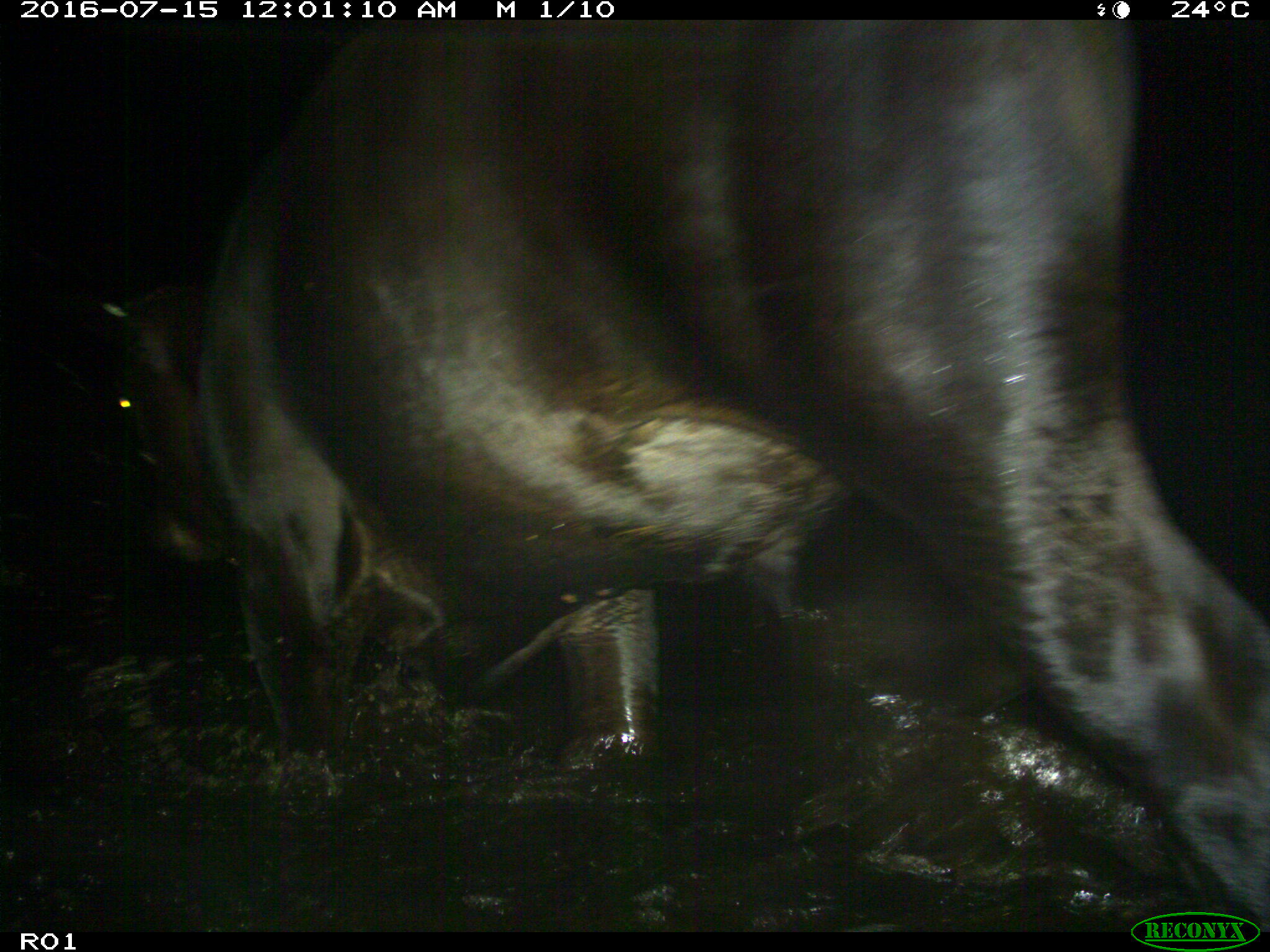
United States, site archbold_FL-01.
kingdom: Animalia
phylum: Chordata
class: Mammalia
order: Artiodactyla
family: Bovidae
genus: Bos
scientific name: Bos taurus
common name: domestic cow